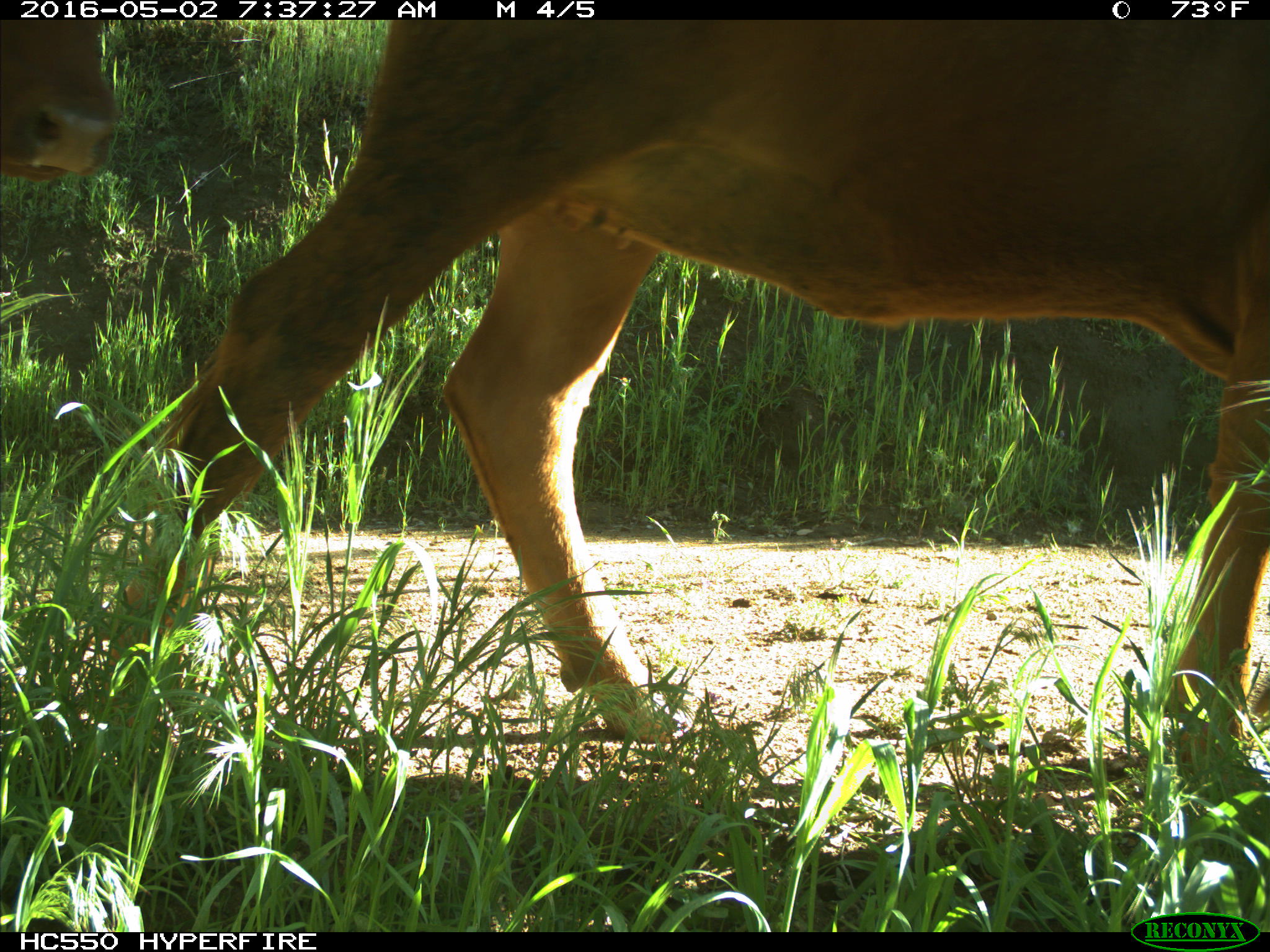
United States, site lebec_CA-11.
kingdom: Animalia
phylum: Chordata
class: Mammalia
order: Artiodactyla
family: Bovidae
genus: Bos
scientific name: Bos taurus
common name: domestic cow